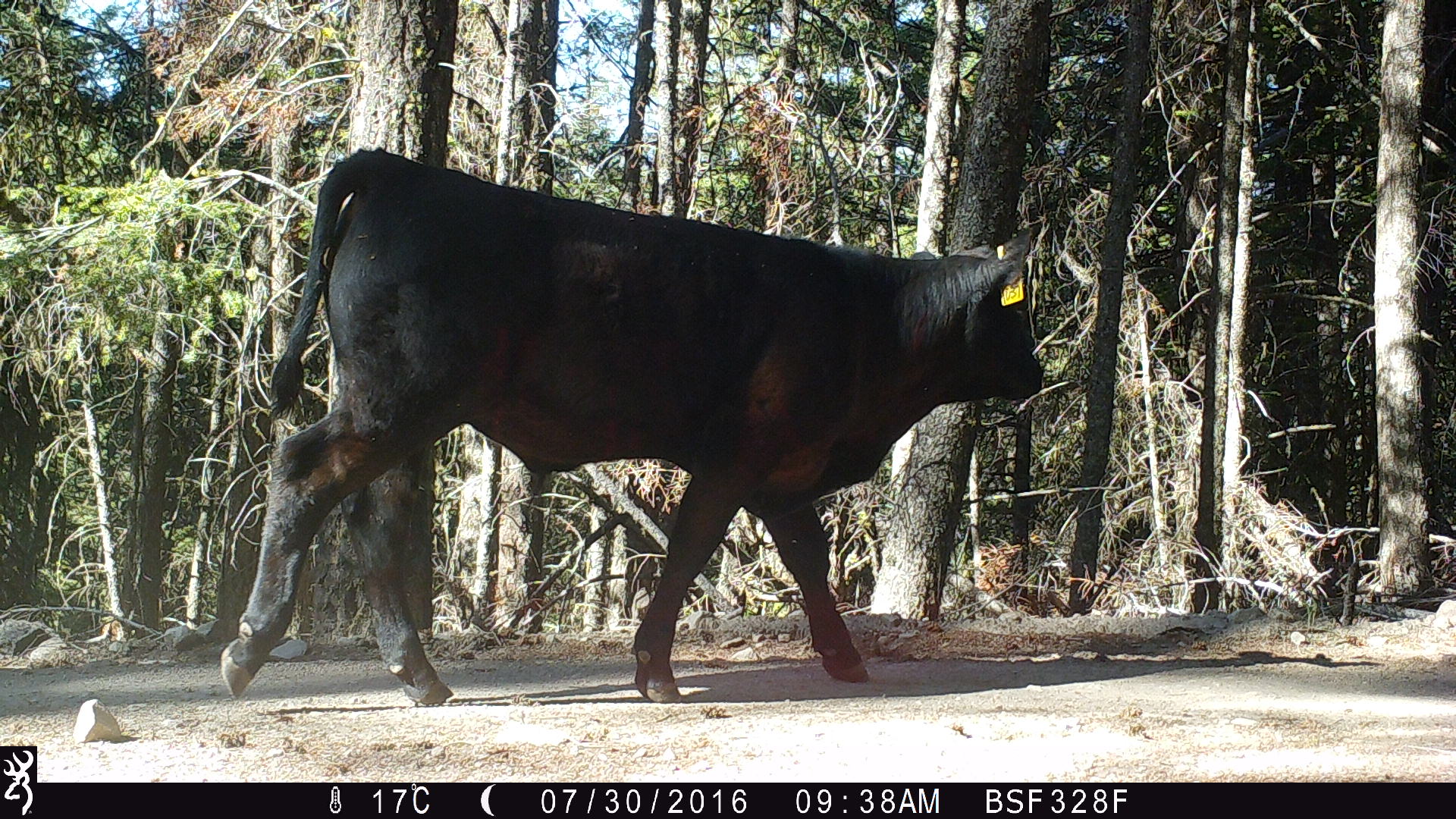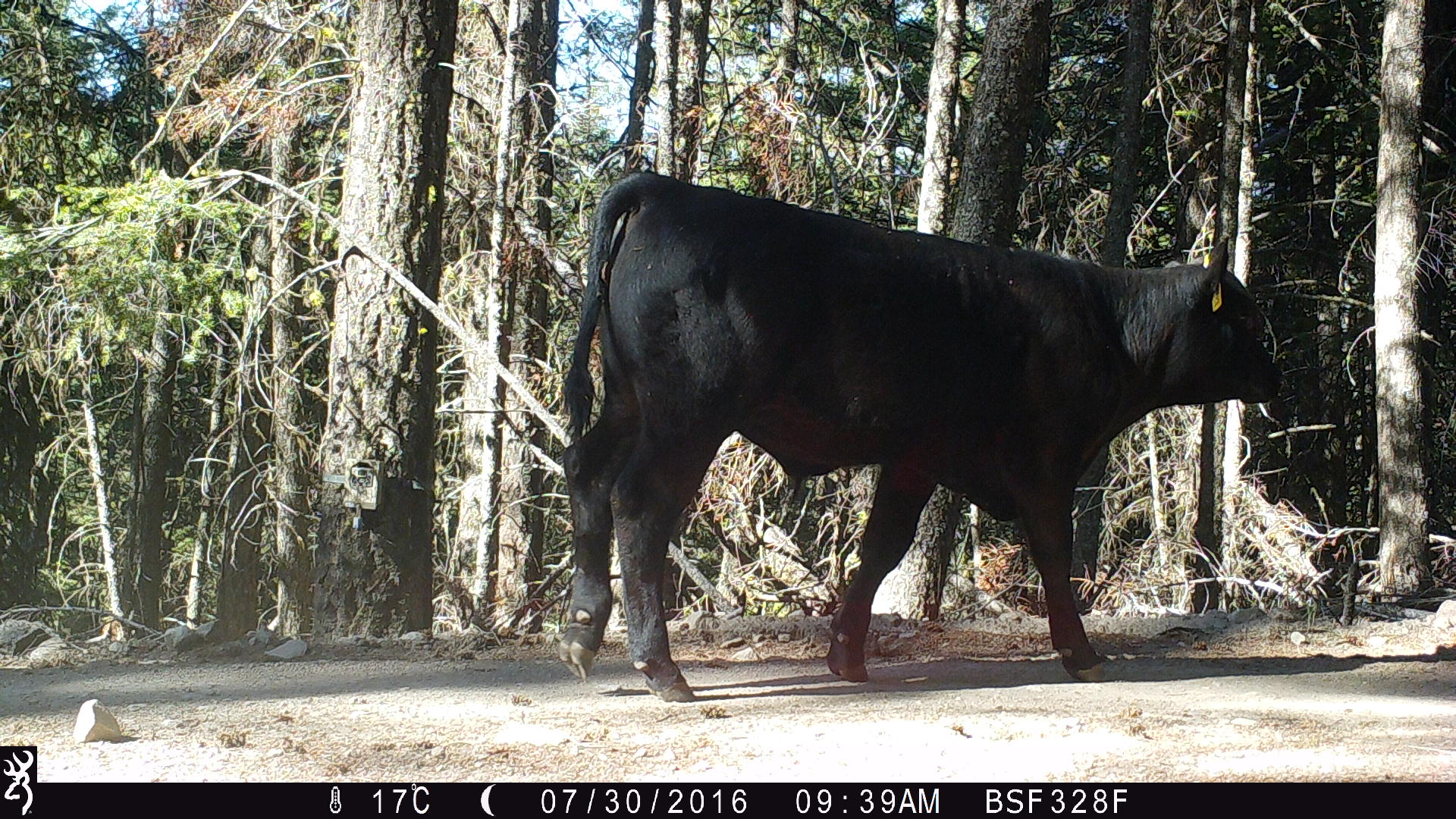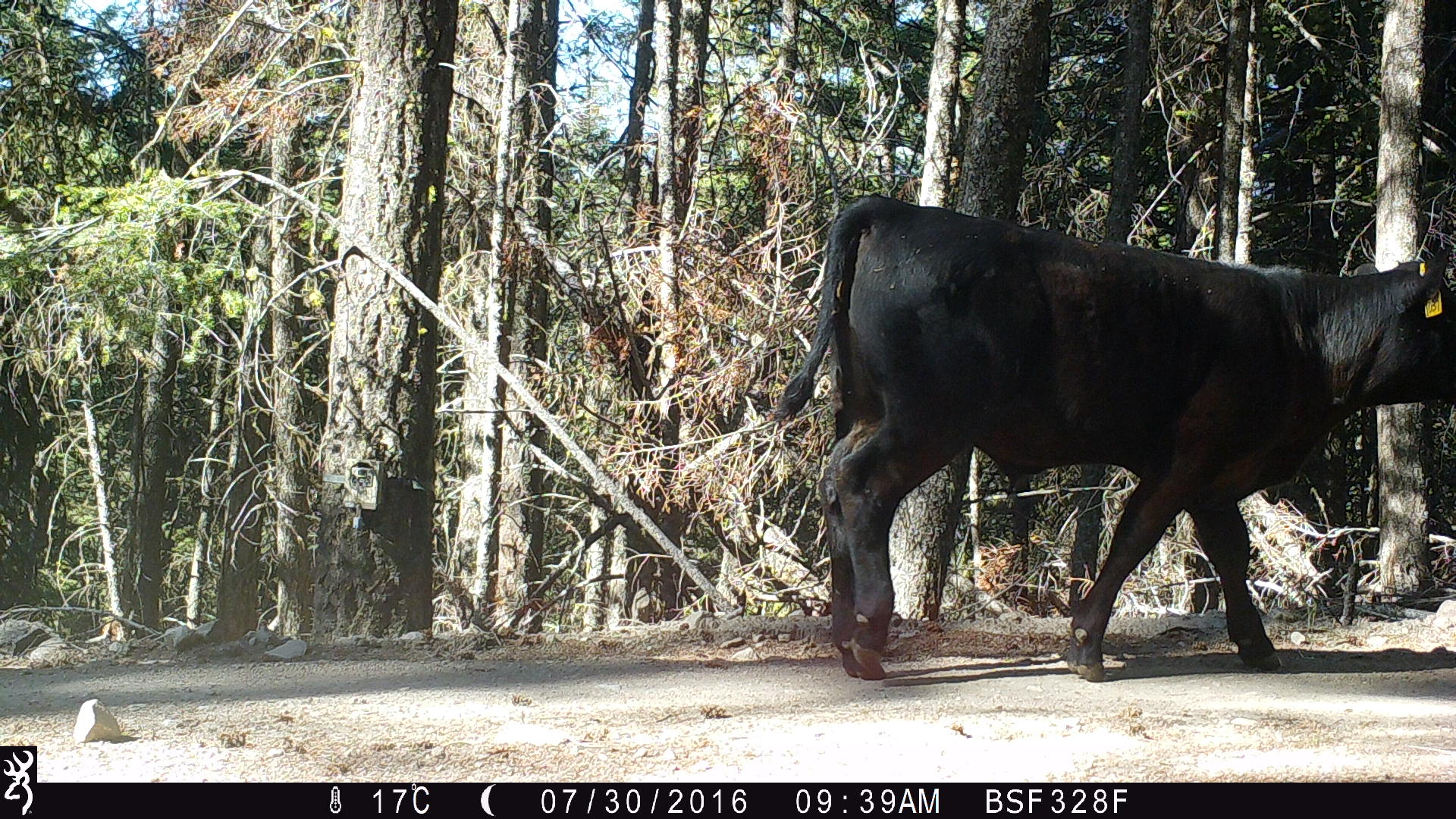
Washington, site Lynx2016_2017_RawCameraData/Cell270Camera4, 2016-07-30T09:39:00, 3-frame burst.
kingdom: Animalia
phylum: Chordata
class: Mammalia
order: Artiodactyla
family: Bovidae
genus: Bos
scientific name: Bos taurus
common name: domestic cattle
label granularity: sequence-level